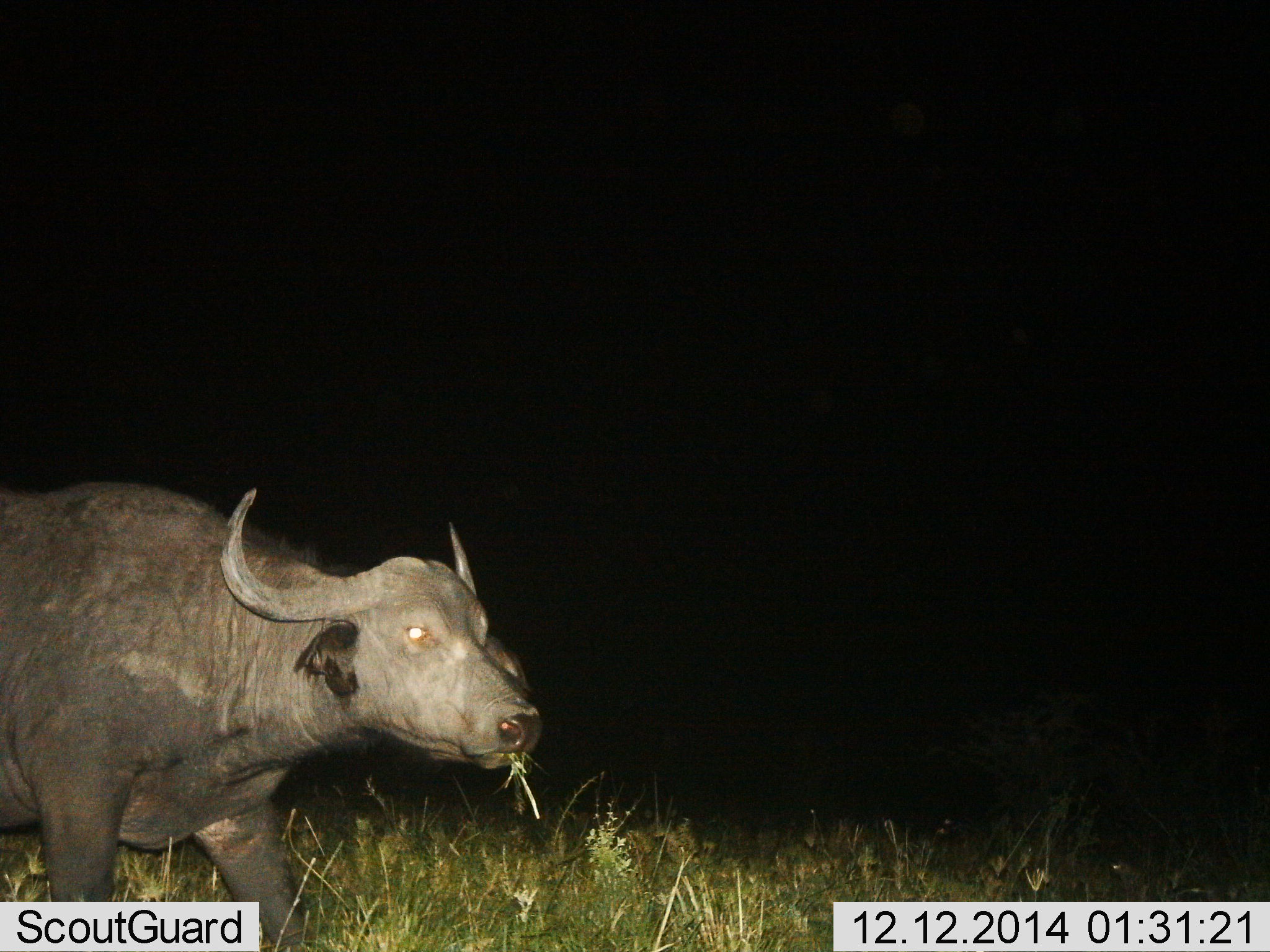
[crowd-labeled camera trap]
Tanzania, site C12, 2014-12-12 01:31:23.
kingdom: Animalia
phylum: Chordata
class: Mammalia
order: Artiodactyla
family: Bovidae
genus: Syncerus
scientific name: Syncerus caffer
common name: cape buffalo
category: buffalo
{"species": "buffalo (cape buffalo) (Syncerus caffer)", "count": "1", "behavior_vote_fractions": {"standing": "20%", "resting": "0%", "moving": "30%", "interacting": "0%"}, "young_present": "0%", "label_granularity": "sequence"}